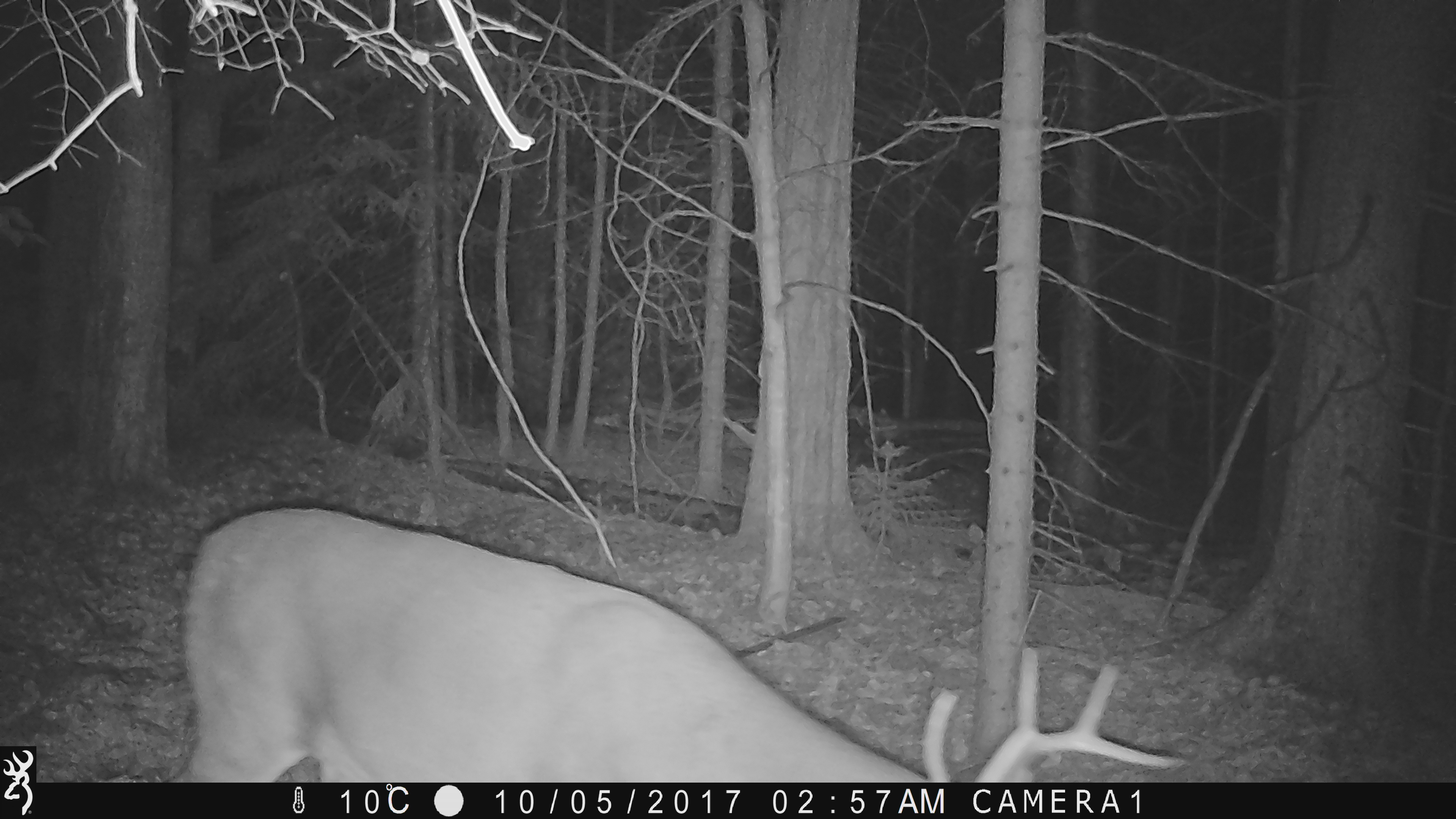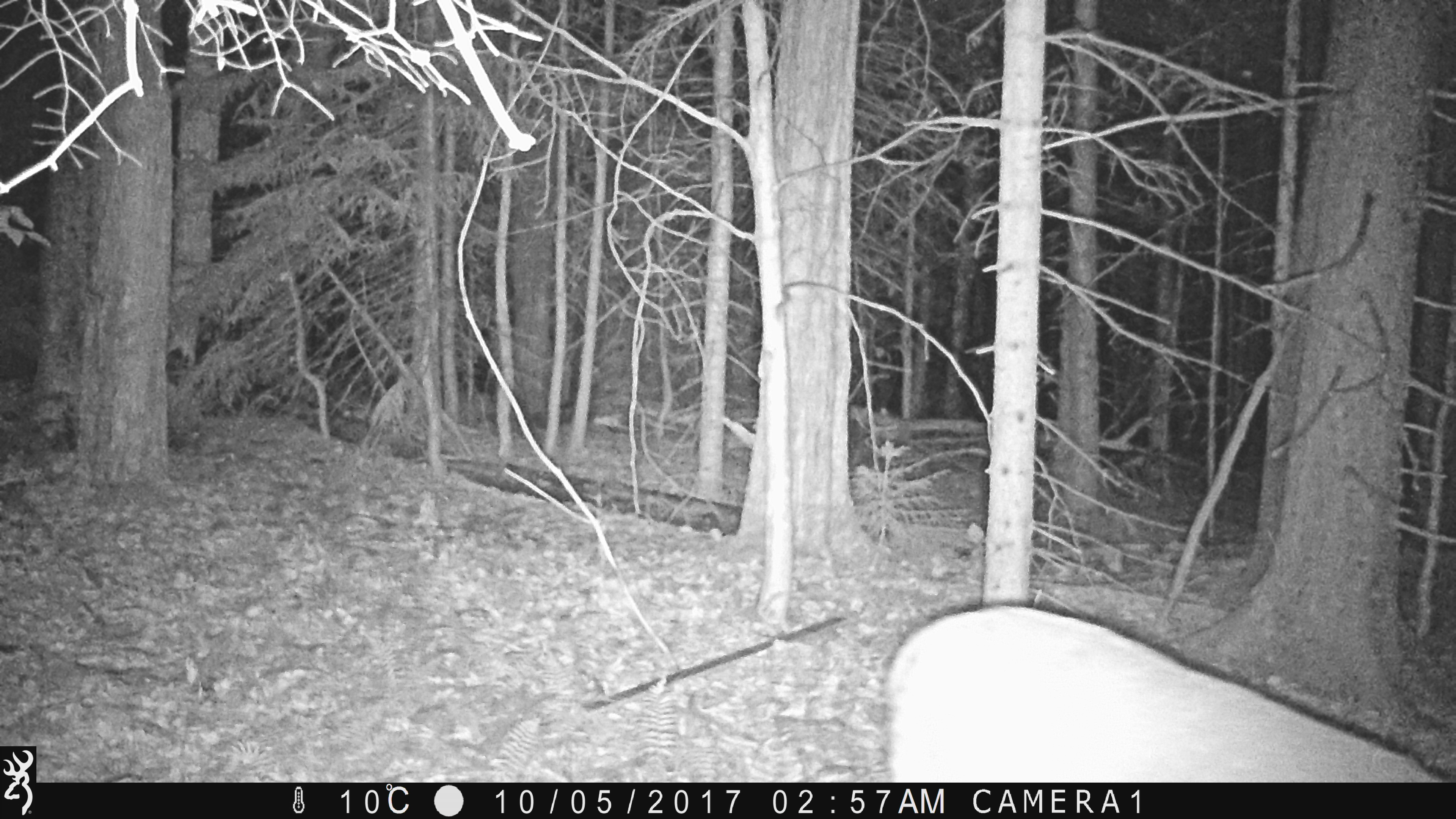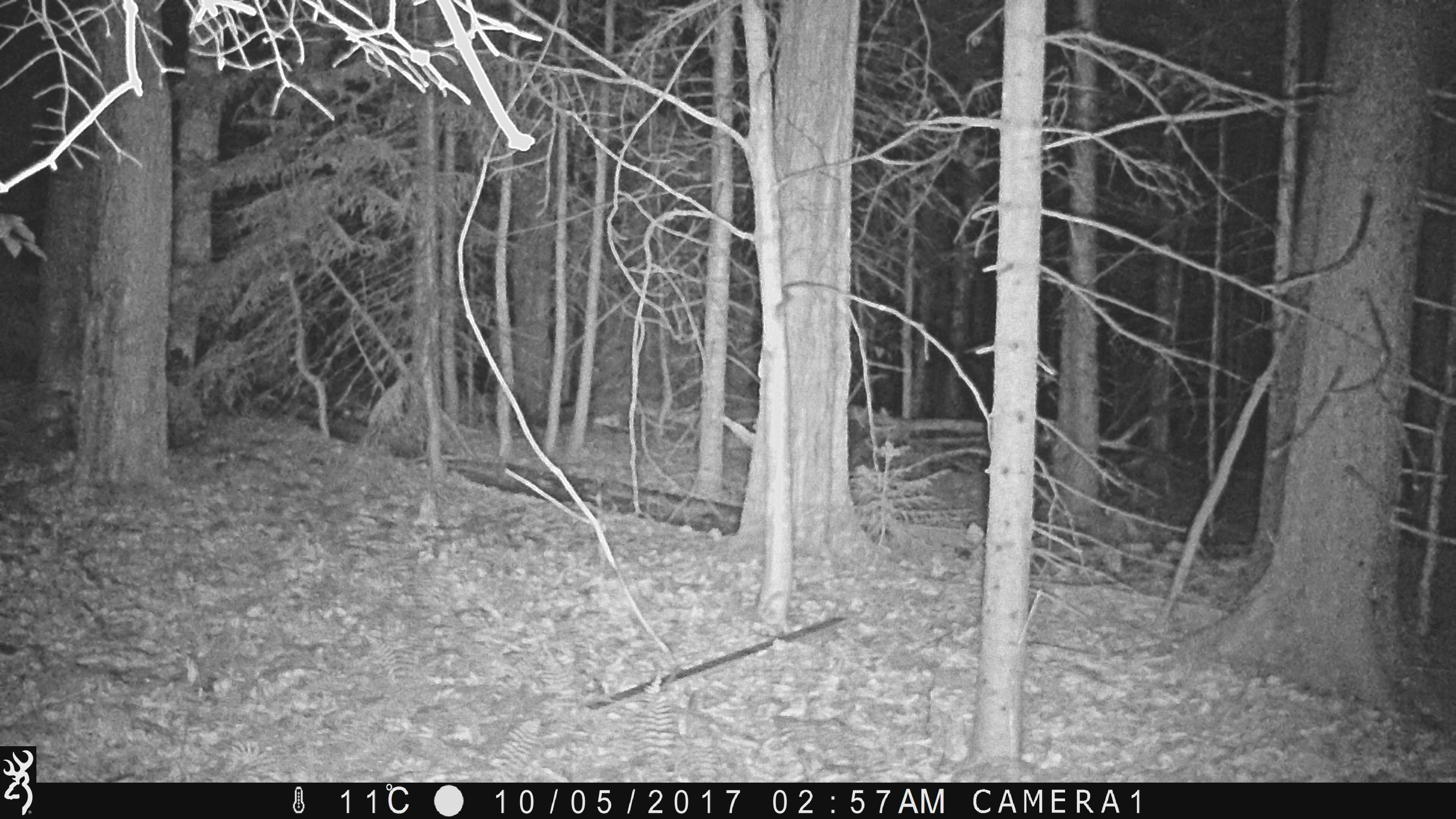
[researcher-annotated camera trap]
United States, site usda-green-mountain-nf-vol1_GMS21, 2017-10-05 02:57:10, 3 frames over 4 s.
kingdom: Animalia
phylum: Chordata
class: Mammalia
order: Artiodactyla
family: Cervidae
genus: Odocoileus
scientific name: Odocoileus virginianus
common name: white-tailed deer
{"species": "white-tailed deer (Odocoileus virginianus)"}